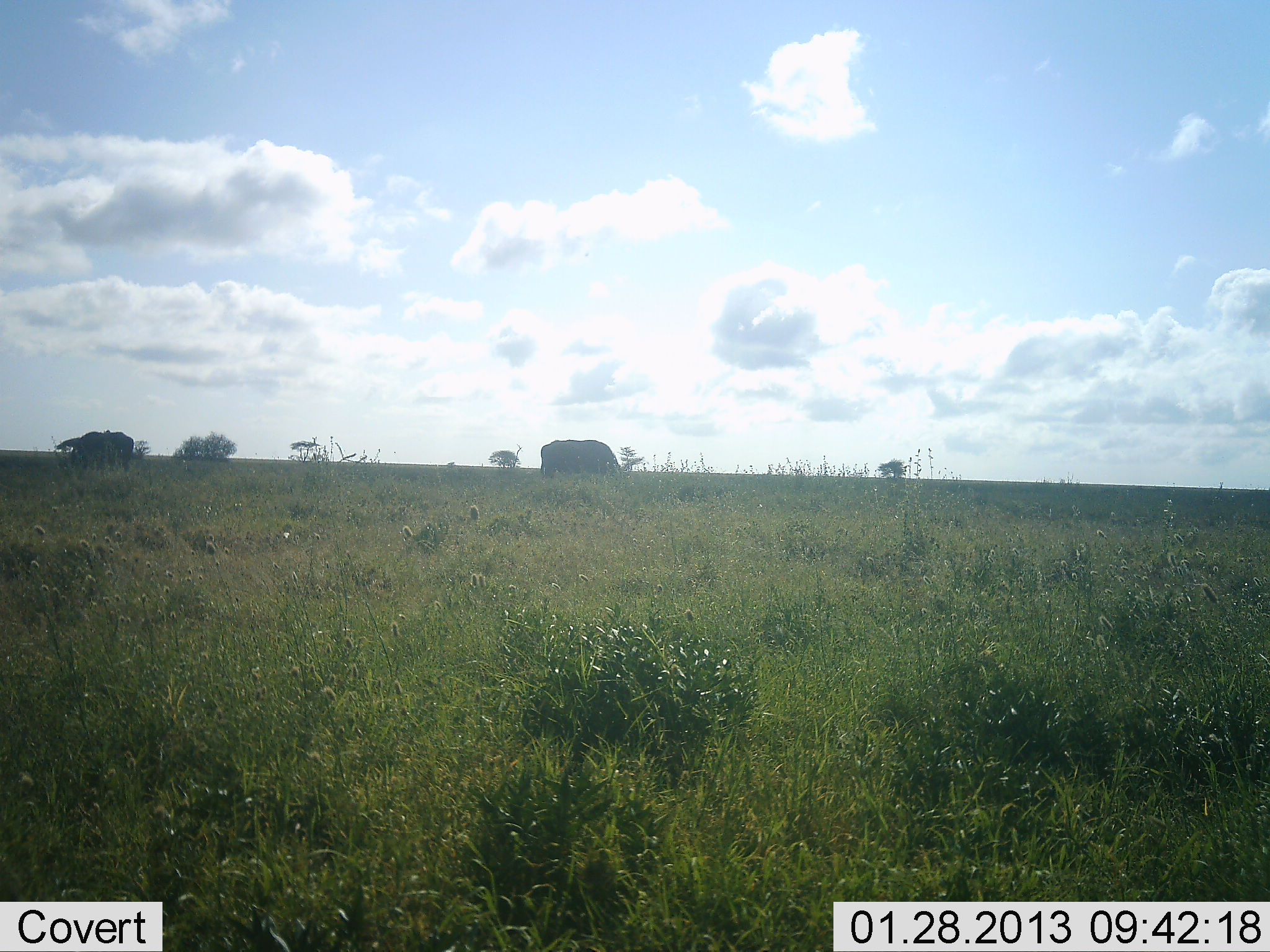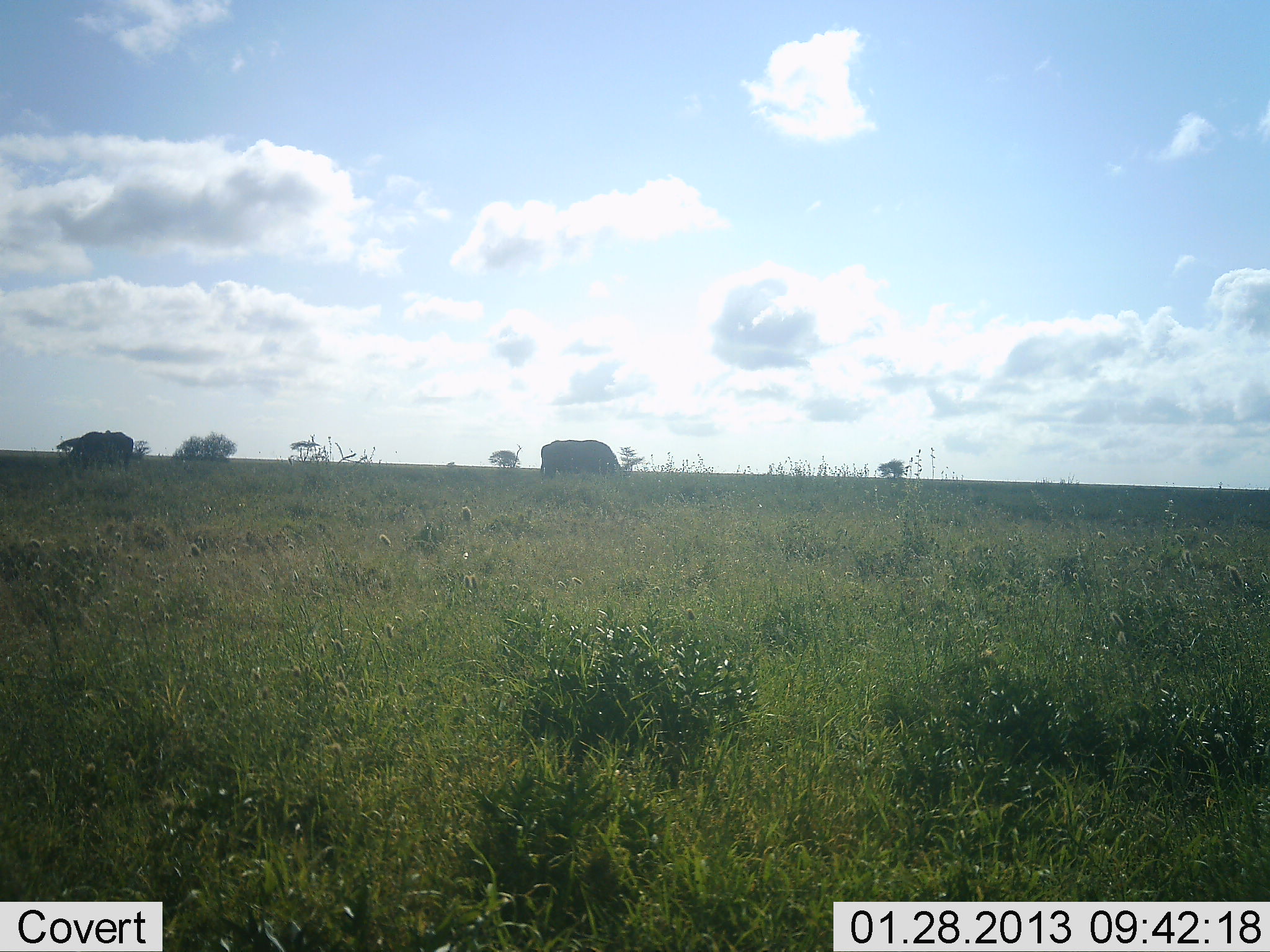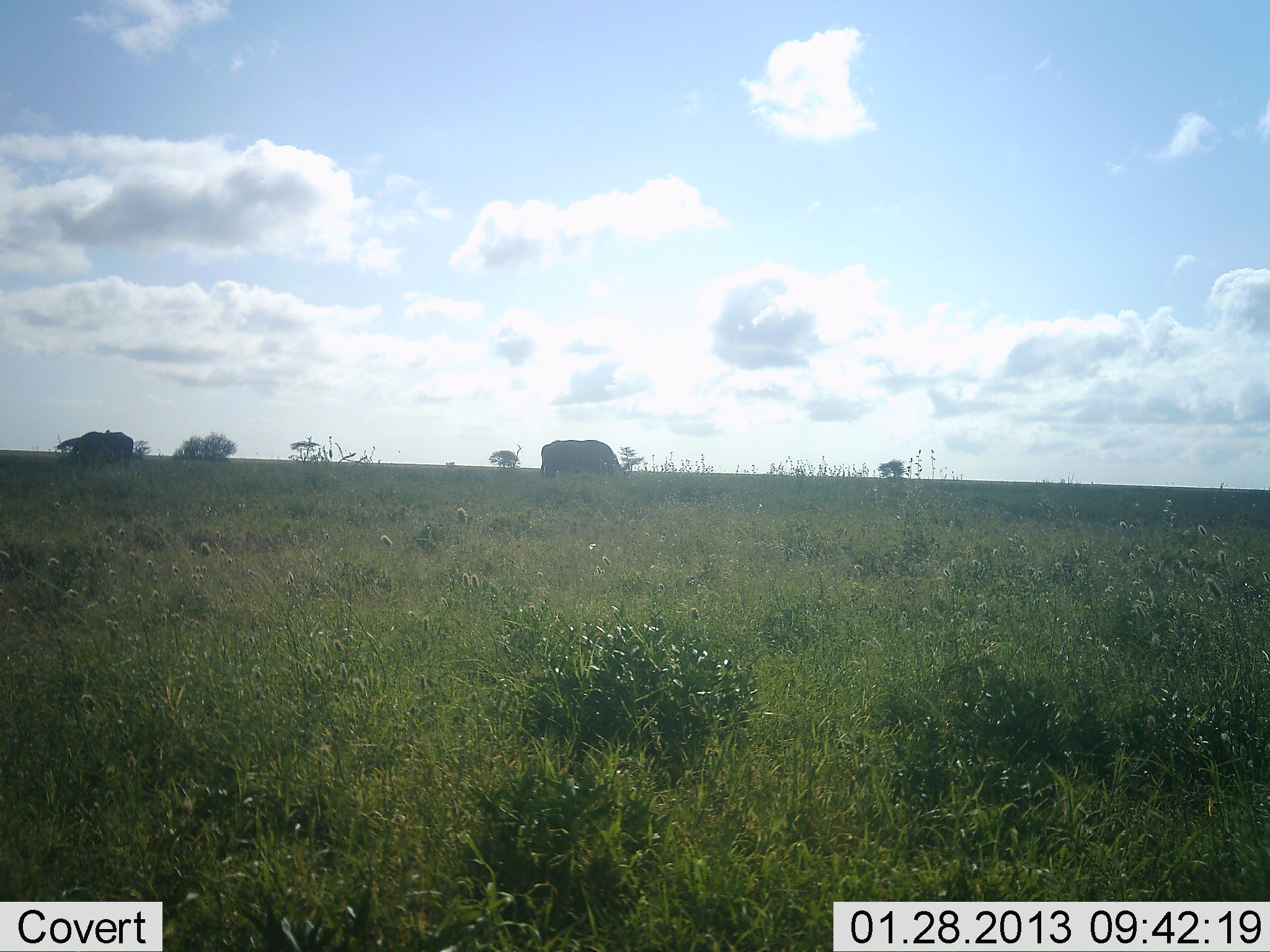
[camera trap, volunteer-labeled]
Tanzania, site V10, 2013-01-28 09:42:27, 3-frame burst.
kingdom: Animalia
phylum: Chordata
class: Mammalia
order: Artiodactyla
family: Bovidae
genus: Syncerus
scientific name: Syncerus caffer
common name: cape buffalo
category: buffalo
Buffalo (cape buffalo) (Syncerus caffer), count 2. Behavior (volunteer vote fractions): standing 22%, resting 0%, moving 11%, interacting 0%. Young present (vote fraction): 0%. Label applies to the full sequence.